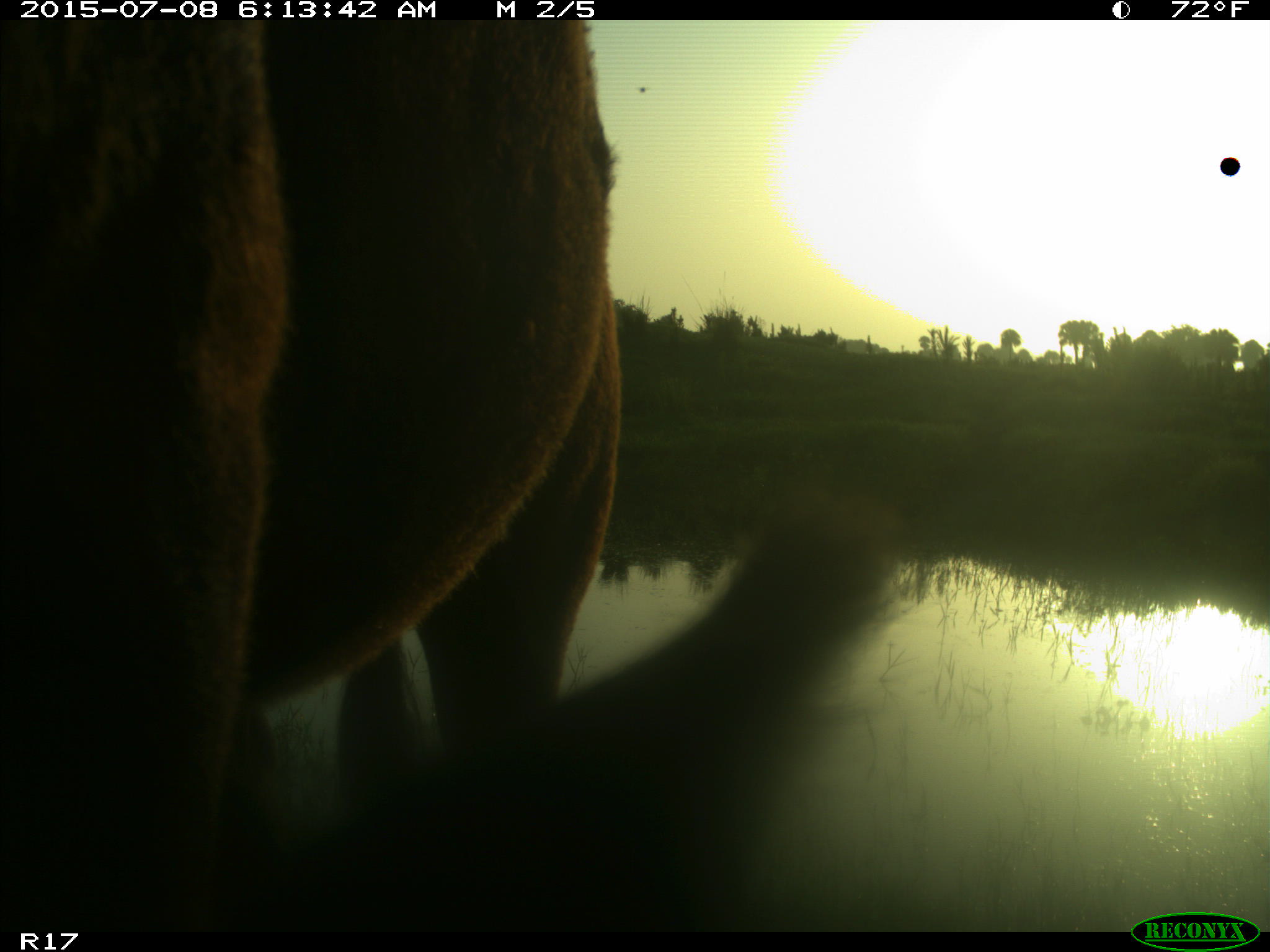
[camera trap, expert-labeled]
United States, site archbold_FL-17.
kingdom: Animalia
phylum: Chordata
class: Mammalia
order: Artiodactyla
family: Bovidae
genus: Bos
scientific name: Bos taurus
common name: domestic cow